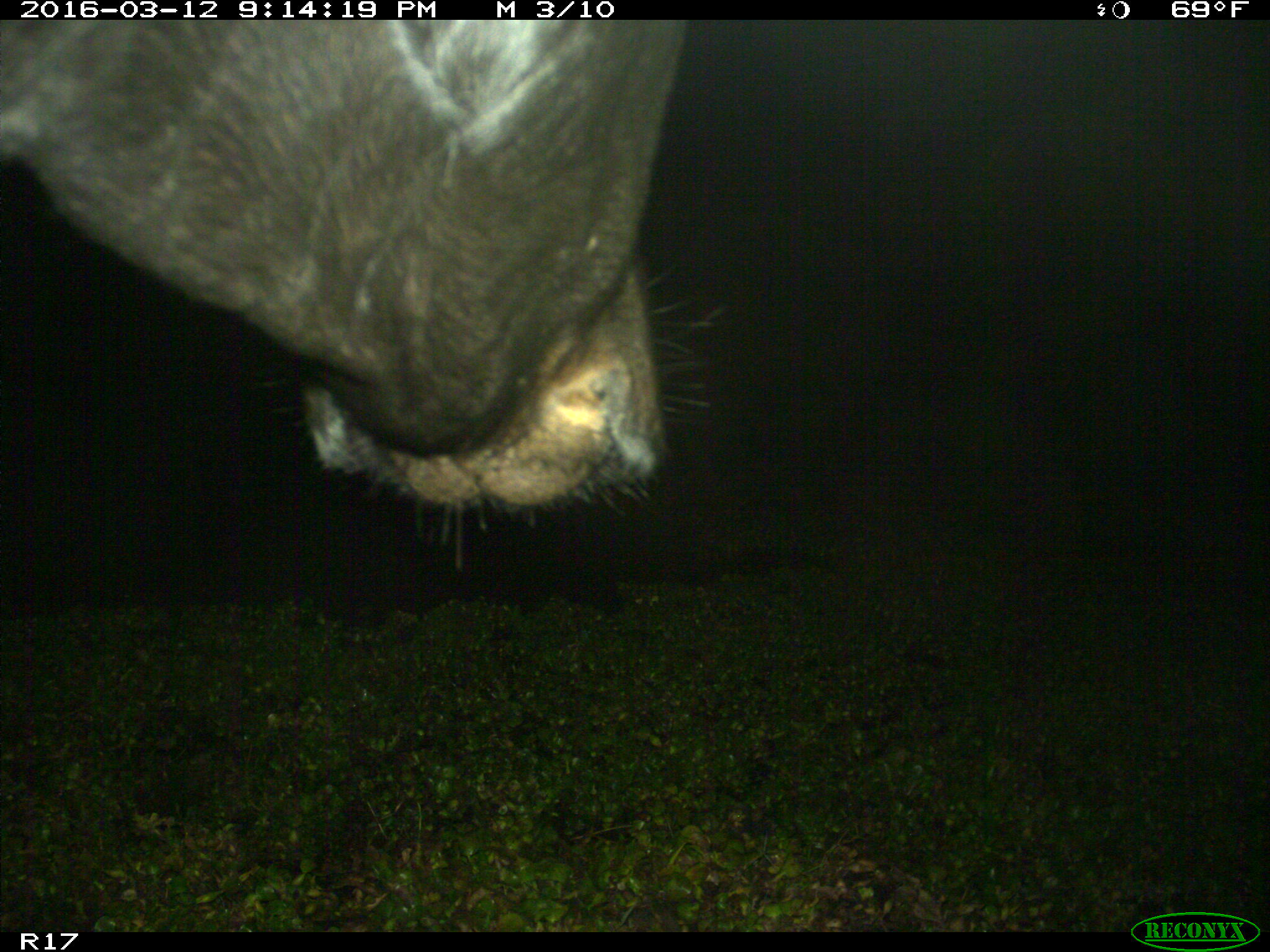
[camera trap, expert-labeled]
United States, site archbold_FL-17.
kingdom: Animalia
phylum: Chordata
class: Mammalia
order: Artiodactyla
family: Bovidae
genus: Bos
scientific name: Bos taurus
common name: domestic cow